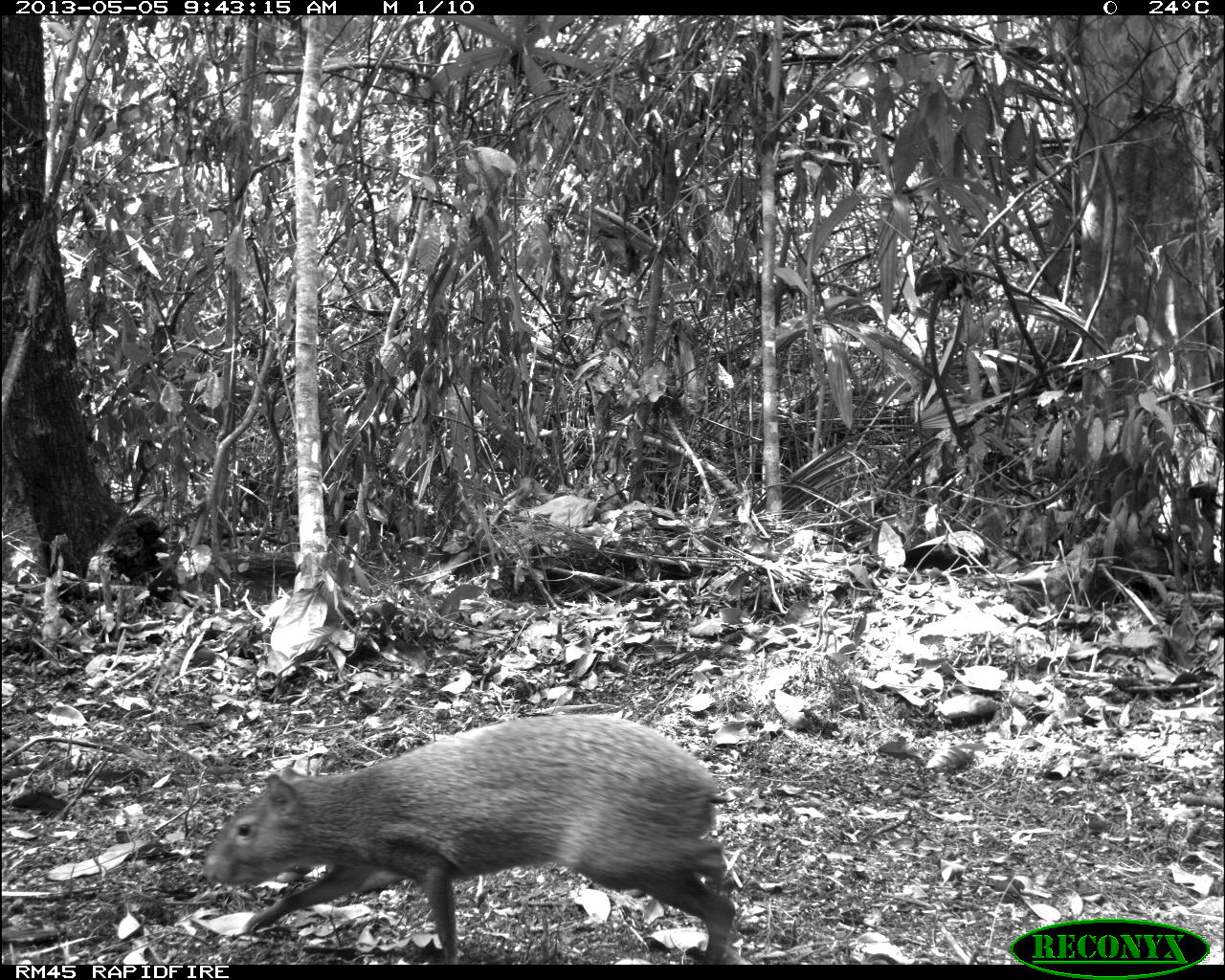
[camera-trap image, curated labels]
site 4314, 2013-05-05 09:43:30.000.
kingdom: Animalia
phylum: Chordata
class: Mammalia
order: Rodentia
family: Dasyproctidae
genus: Dasyprocta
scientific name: Dasyprocta punctata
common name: central american agouti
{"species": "Dasyprocta punctata (central american agouti)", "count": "1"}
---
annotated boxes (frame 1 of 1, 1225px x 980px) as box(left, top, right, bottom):
dasyprocta punctata: box(202, 711, 737, 961)